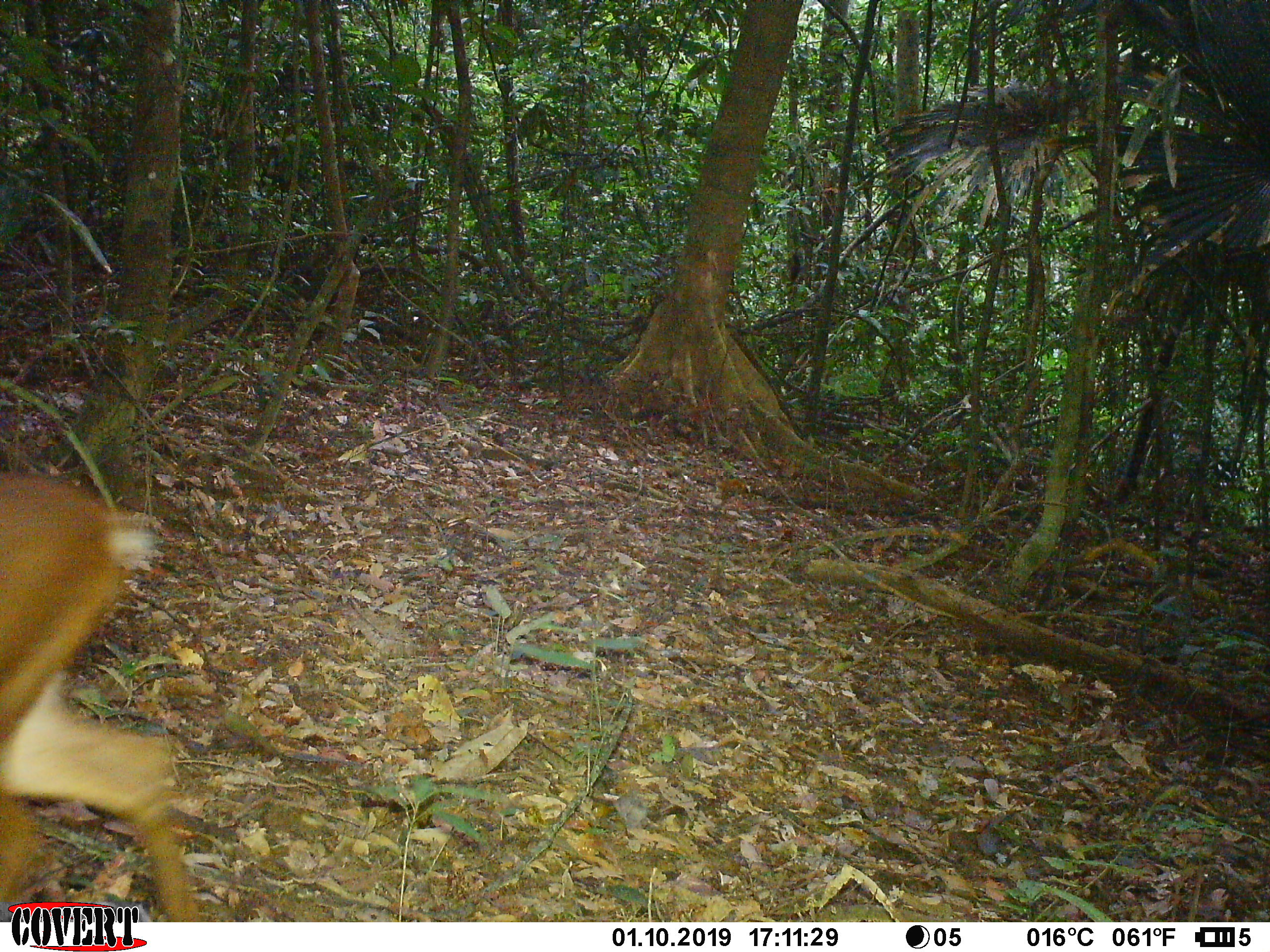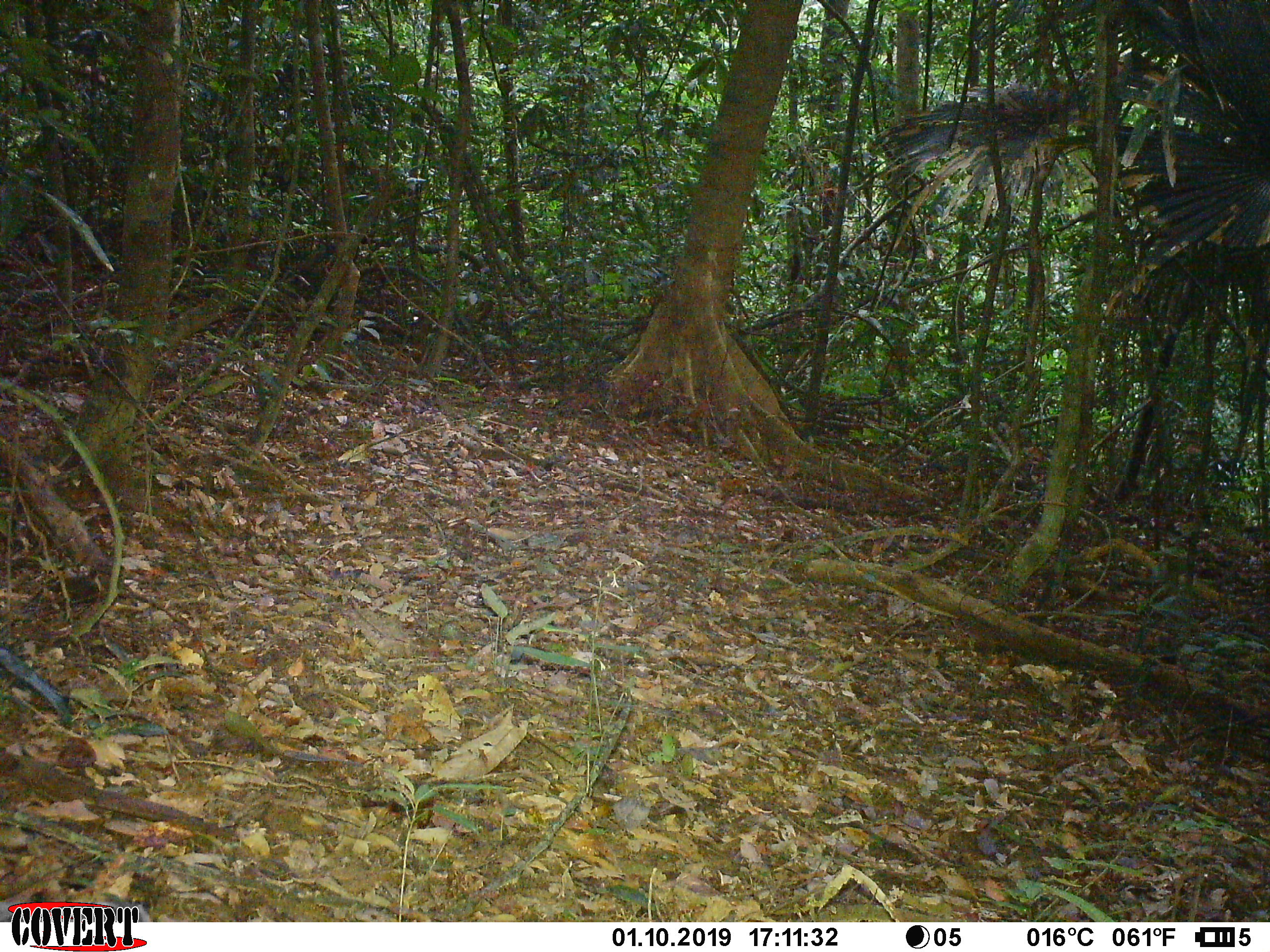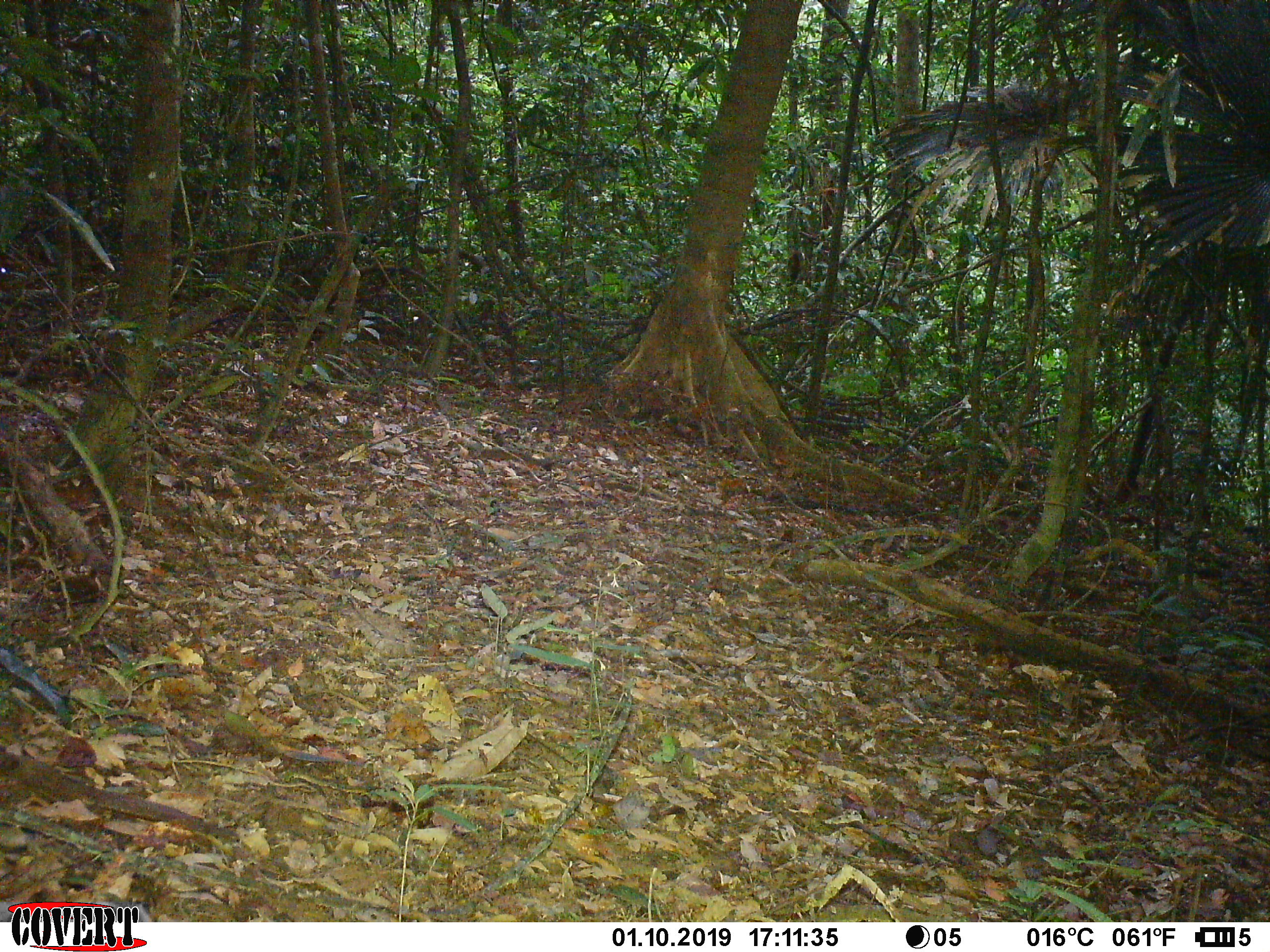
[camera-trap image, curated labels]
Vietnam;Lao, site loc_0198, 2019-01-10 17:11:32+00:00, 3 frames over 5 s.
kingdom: Animalia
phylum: Chordata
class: Mammalia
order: Artiodactyla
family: Cervidae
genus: Muntiacus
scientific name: Muntiacus vuquangensis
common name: large-antlered muntjac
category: large antlered muntjac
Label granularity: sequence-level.